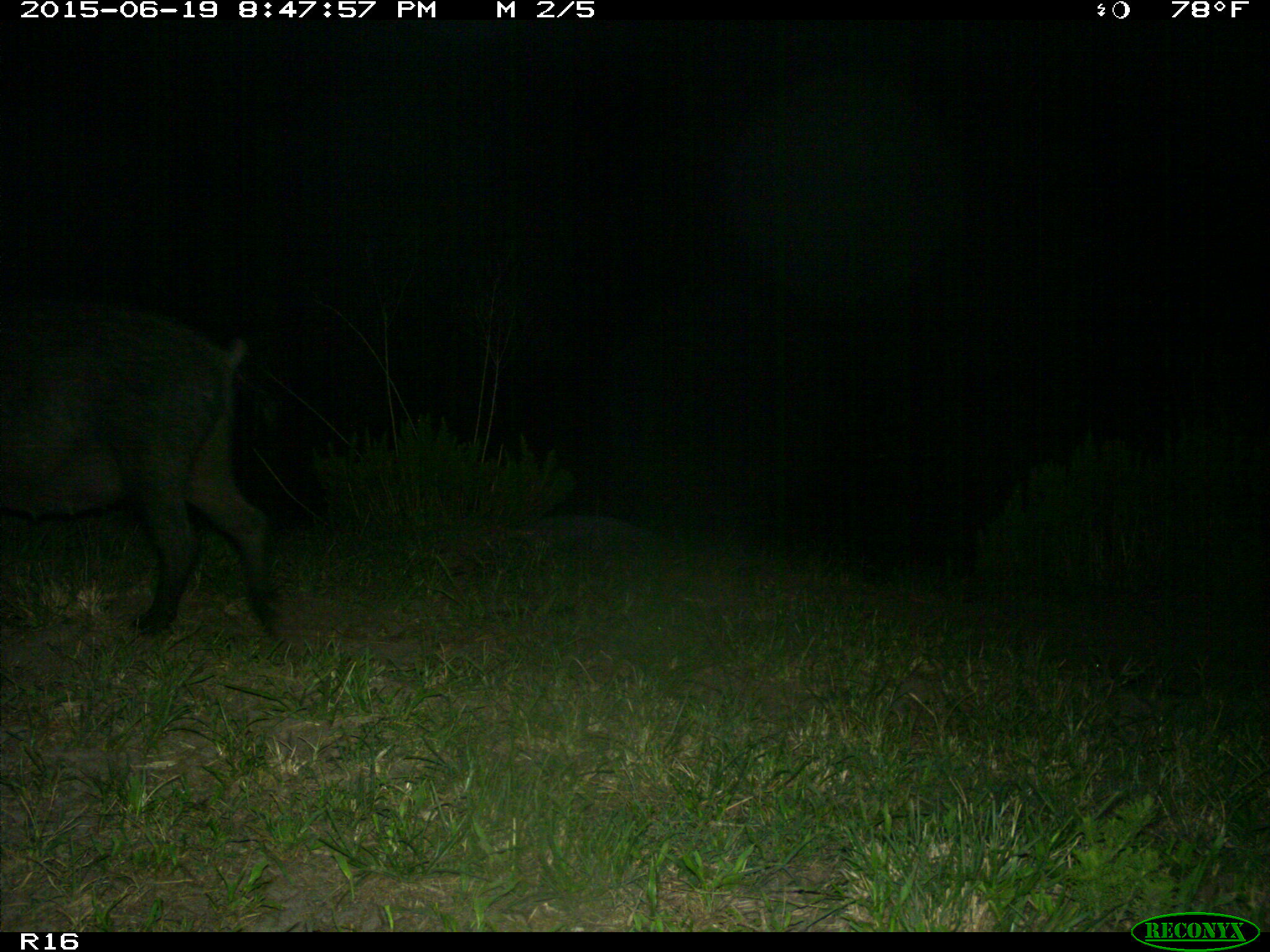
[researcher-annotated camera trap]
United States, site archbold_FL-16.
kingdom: Animalia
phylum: Chordata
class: Mammalia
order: Artiodactyla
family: Suidae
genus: Sus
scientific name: Sus scrofa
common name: wild boar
Sus scrofa (wild boar).